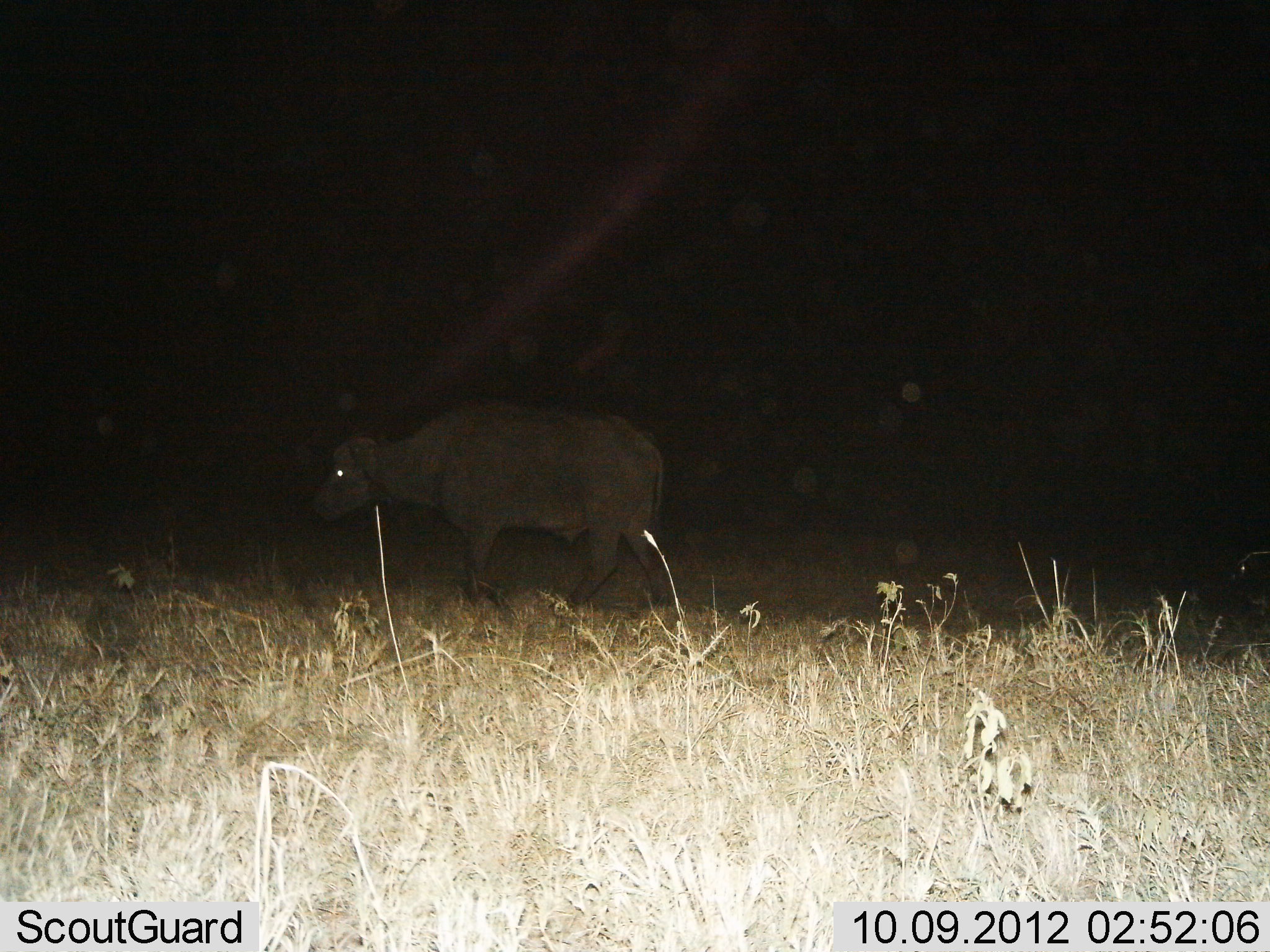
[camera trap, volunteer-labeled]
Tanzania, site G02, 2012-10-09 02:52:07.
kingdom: Animalia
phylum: Chordata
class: Mammalia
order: Artiodactyla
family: Bovidae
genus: Syncerus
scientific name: Syncerus caffer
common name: cape buffalo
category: buffalo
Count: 1.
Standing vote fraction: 10%.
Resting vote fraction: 0%.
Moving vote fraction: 90%.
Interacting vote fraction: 0%.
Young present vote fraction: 10%.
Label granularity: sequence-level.